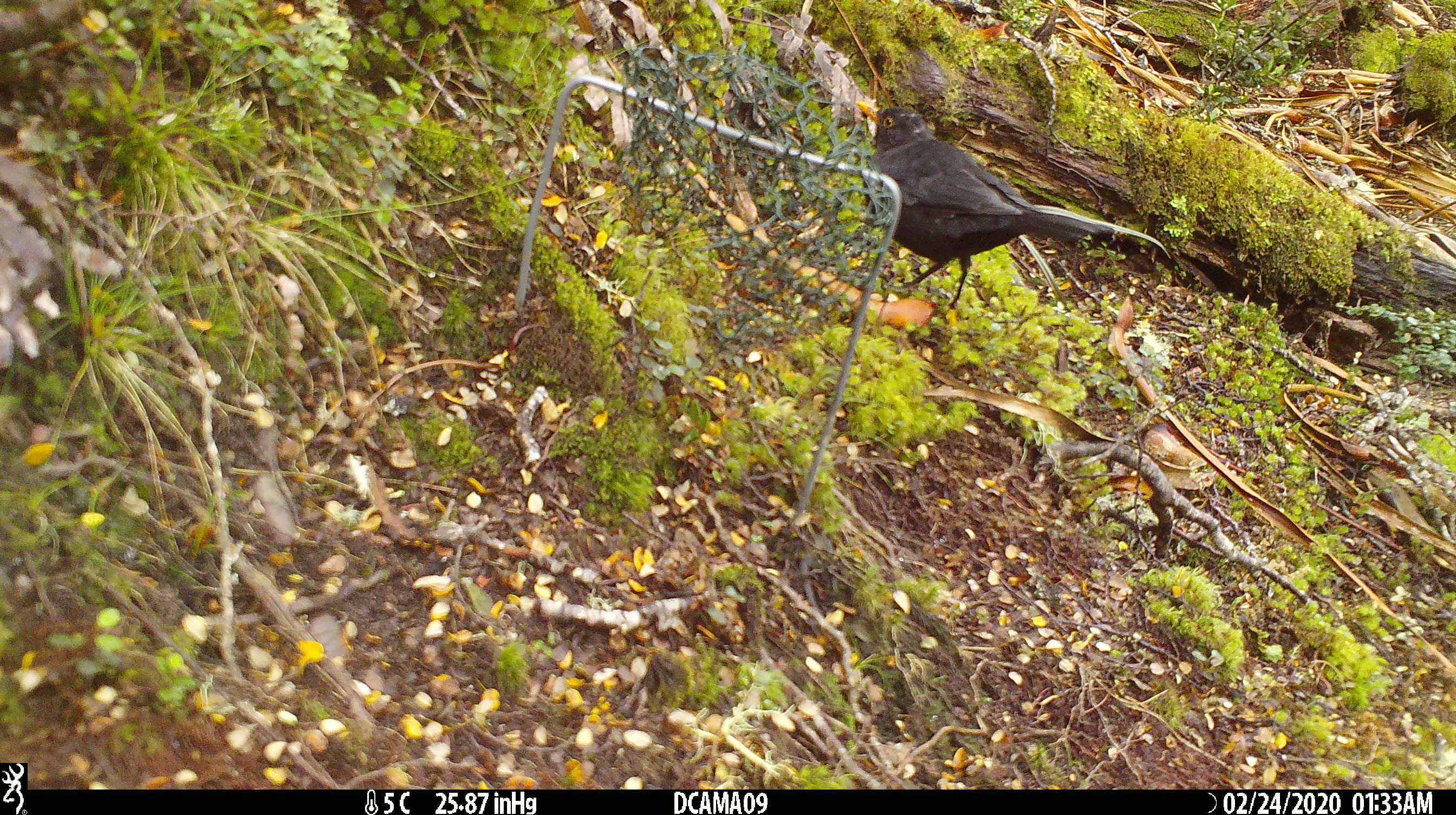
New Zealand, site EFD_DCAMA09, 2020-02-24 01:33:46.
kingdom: Animalia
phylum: Chordata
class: Aves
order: Passeriformes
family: Turdidae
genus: Turdus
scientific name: Turdus merula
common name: eurasian blackbird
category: blackbird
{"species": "blackbird (eurasian blackbird) (Turdus merula)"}